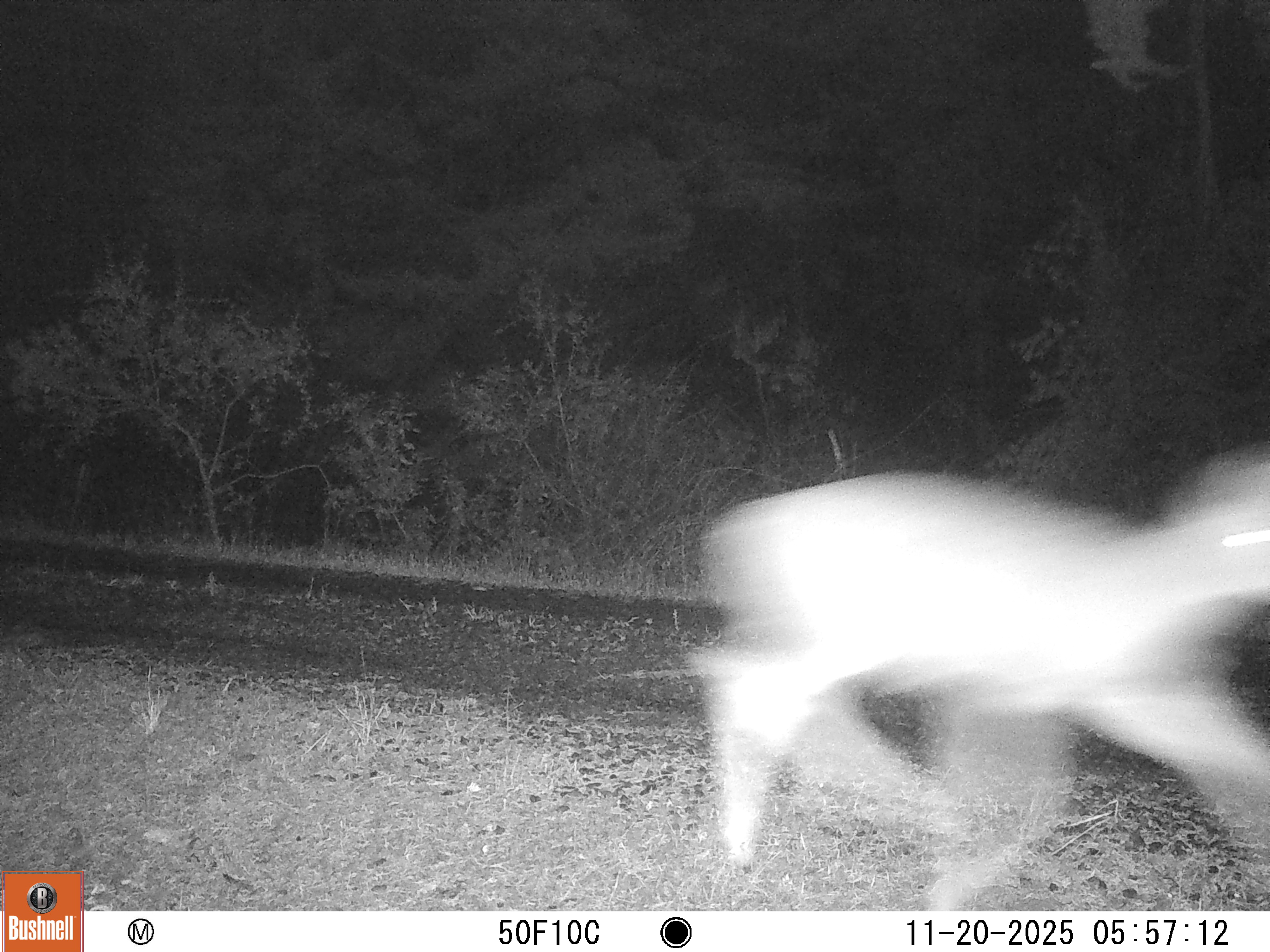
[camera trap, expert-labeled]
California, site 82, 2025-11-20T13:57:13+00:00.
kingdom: Animalia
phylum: Chordata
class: Mammalia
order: Artiodactyla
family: Cervidae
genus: Odocoileus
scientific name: Odocoileus hemionus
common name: mule deer